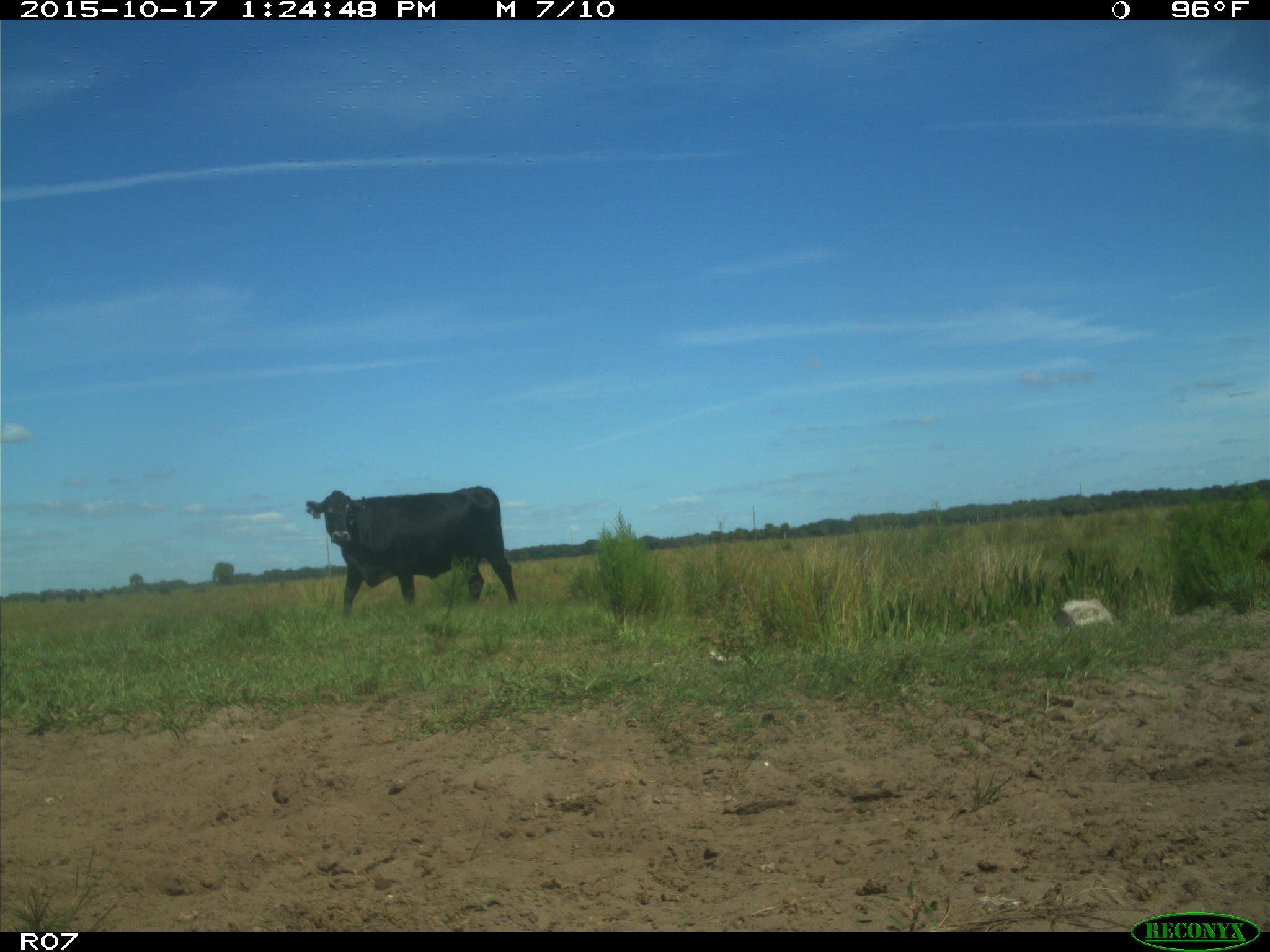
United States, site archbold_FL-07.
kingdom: Animalia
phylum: Chordata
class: Mammalia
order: Artiodactyla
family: Bovidae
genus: Bos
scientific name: Bos taurus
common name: domestic cow